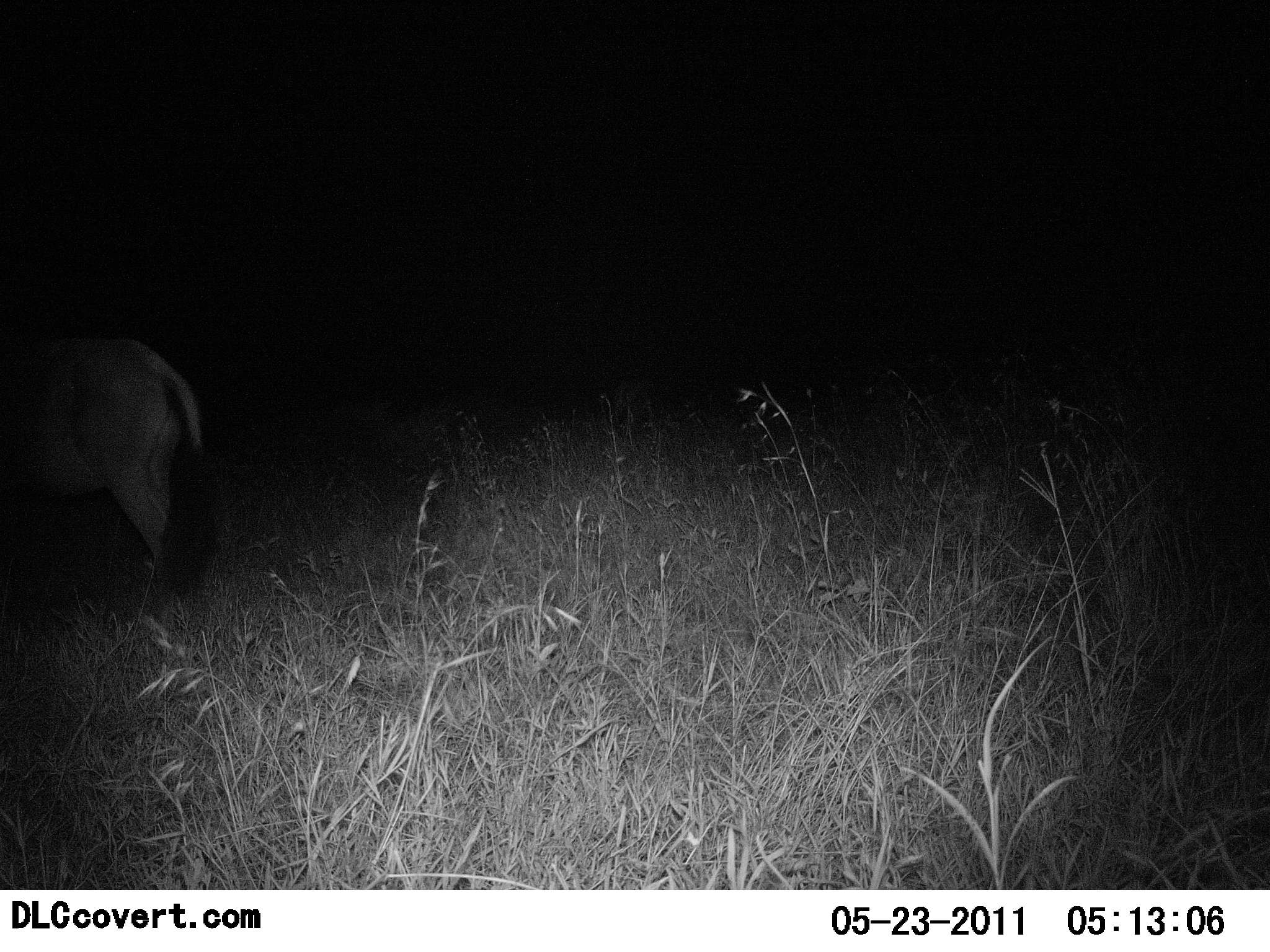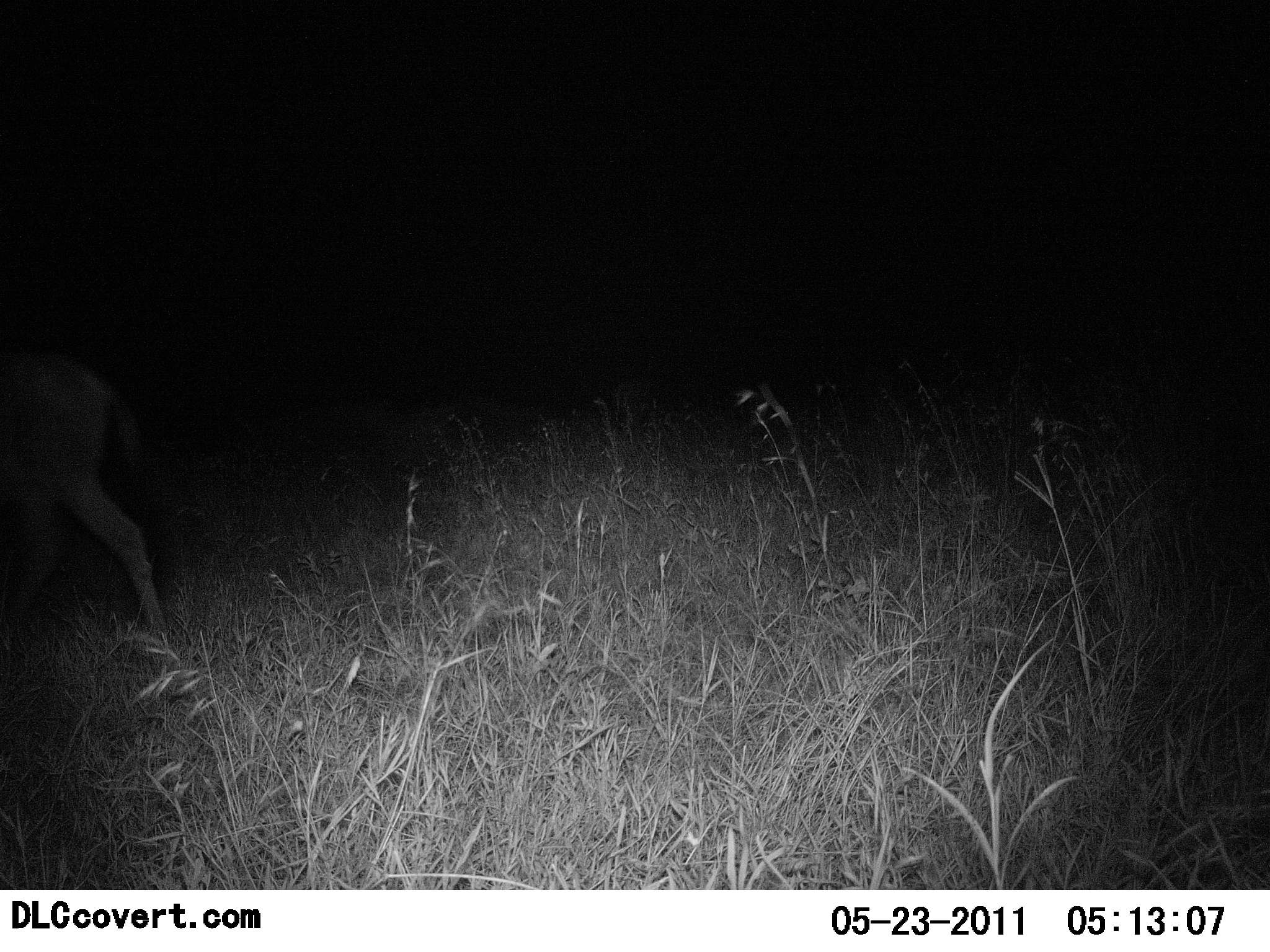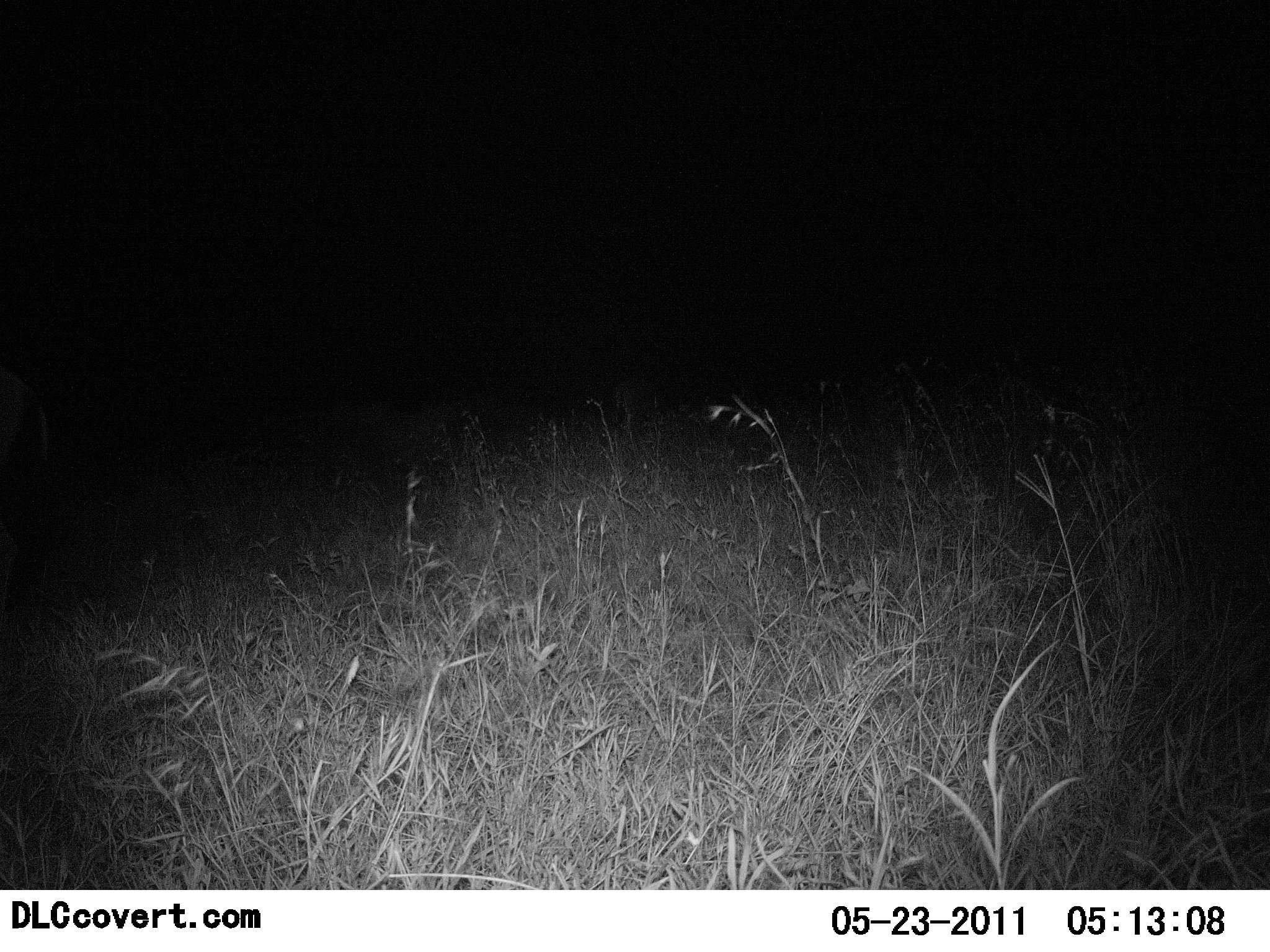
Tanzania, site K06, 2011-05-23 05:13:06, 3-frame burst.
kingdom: Animalia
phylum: Chordata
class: Mammalia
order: Artiodactyla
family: Bovidae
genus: Connochaetes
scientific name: Connochaetes taurinus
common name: blue wildebeest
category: wildebeest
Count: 1.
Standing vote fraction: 14%.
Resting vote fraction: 0%.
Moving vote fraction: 86%.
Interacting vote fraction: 0%.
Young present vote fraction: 0%.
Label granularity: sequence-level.